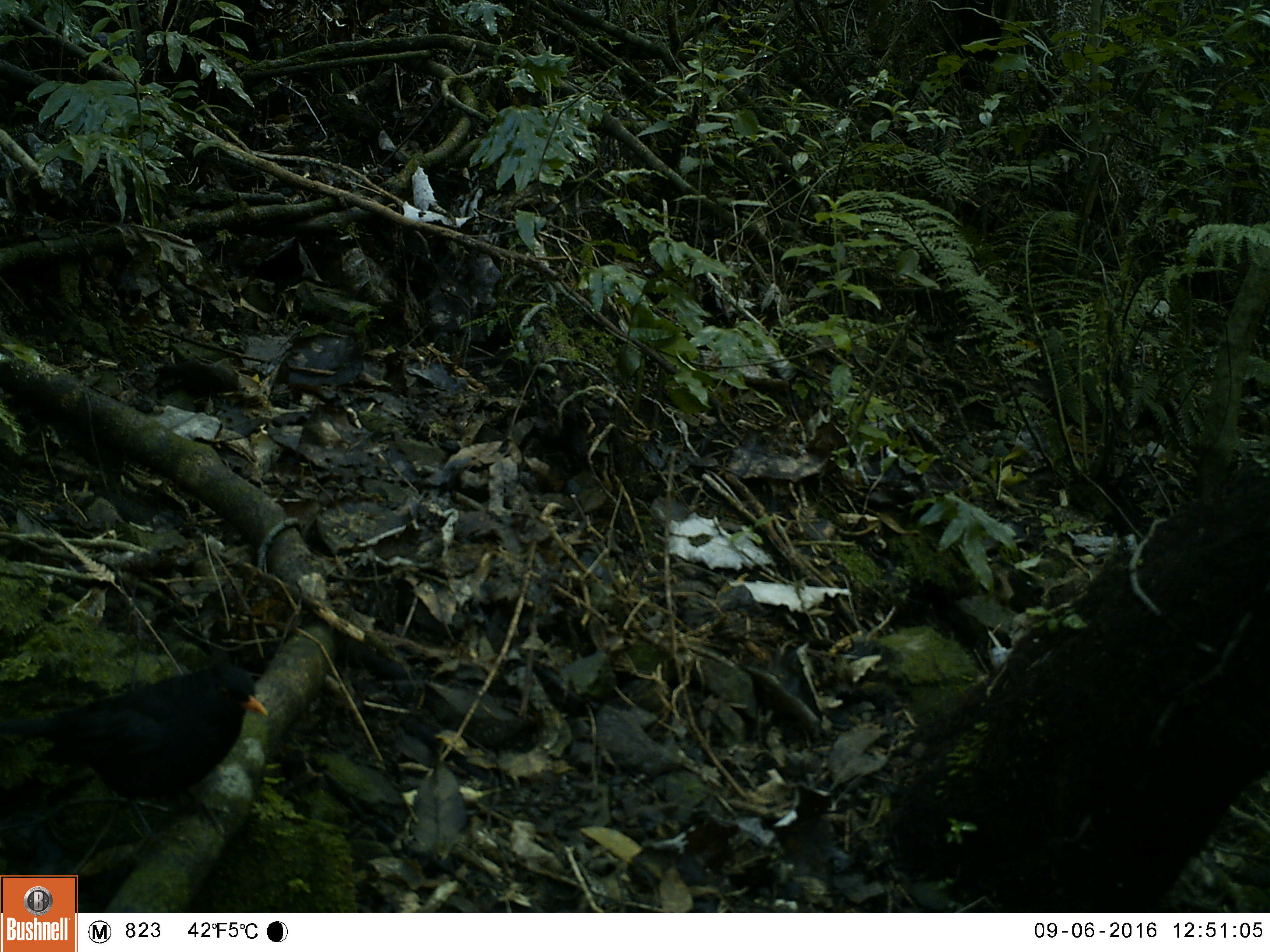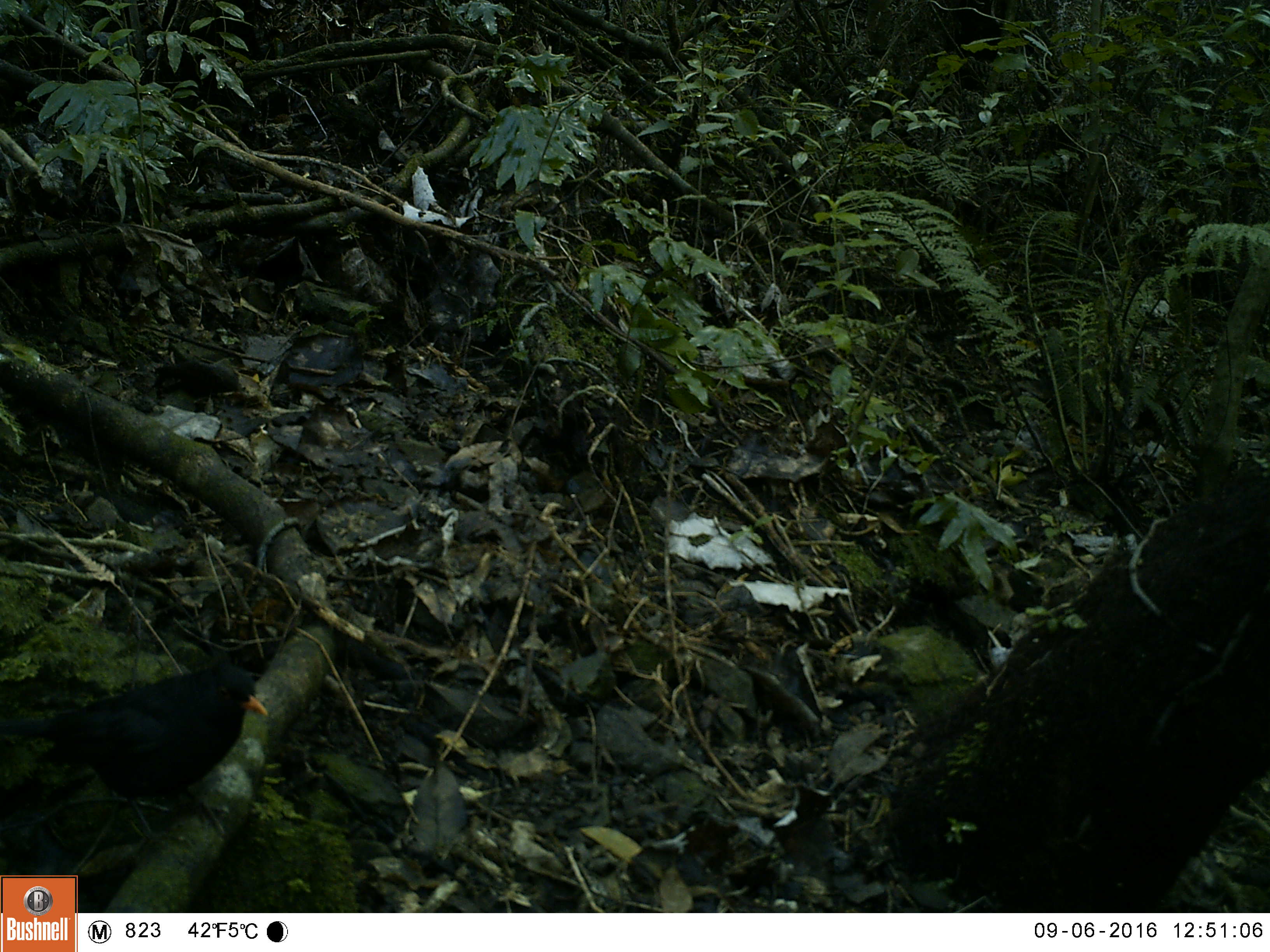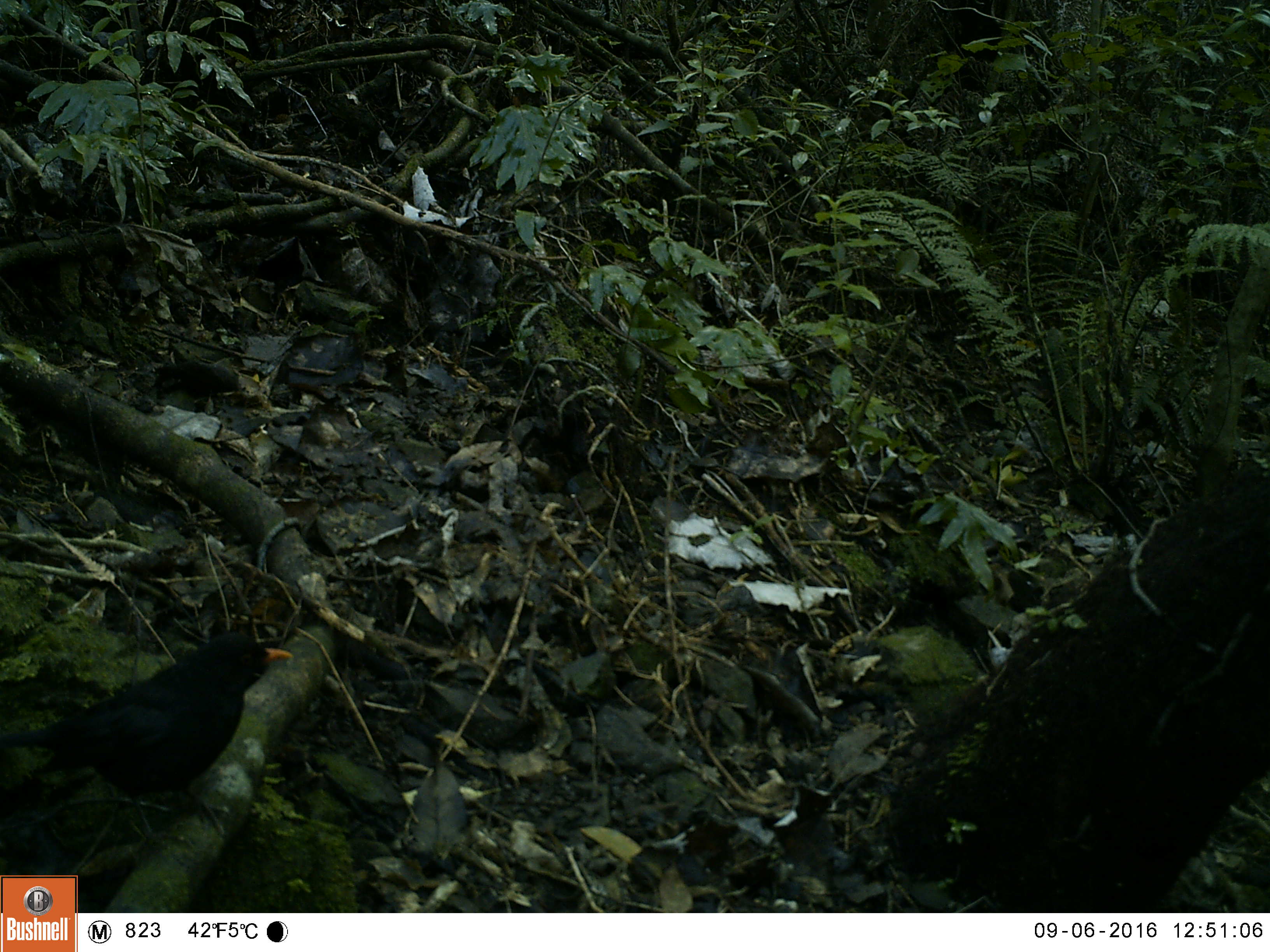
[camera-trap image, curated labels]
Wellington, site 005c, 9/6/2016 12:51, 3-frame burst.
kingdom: Animalia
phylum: Chordata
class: Aves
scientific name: Aves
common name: bird